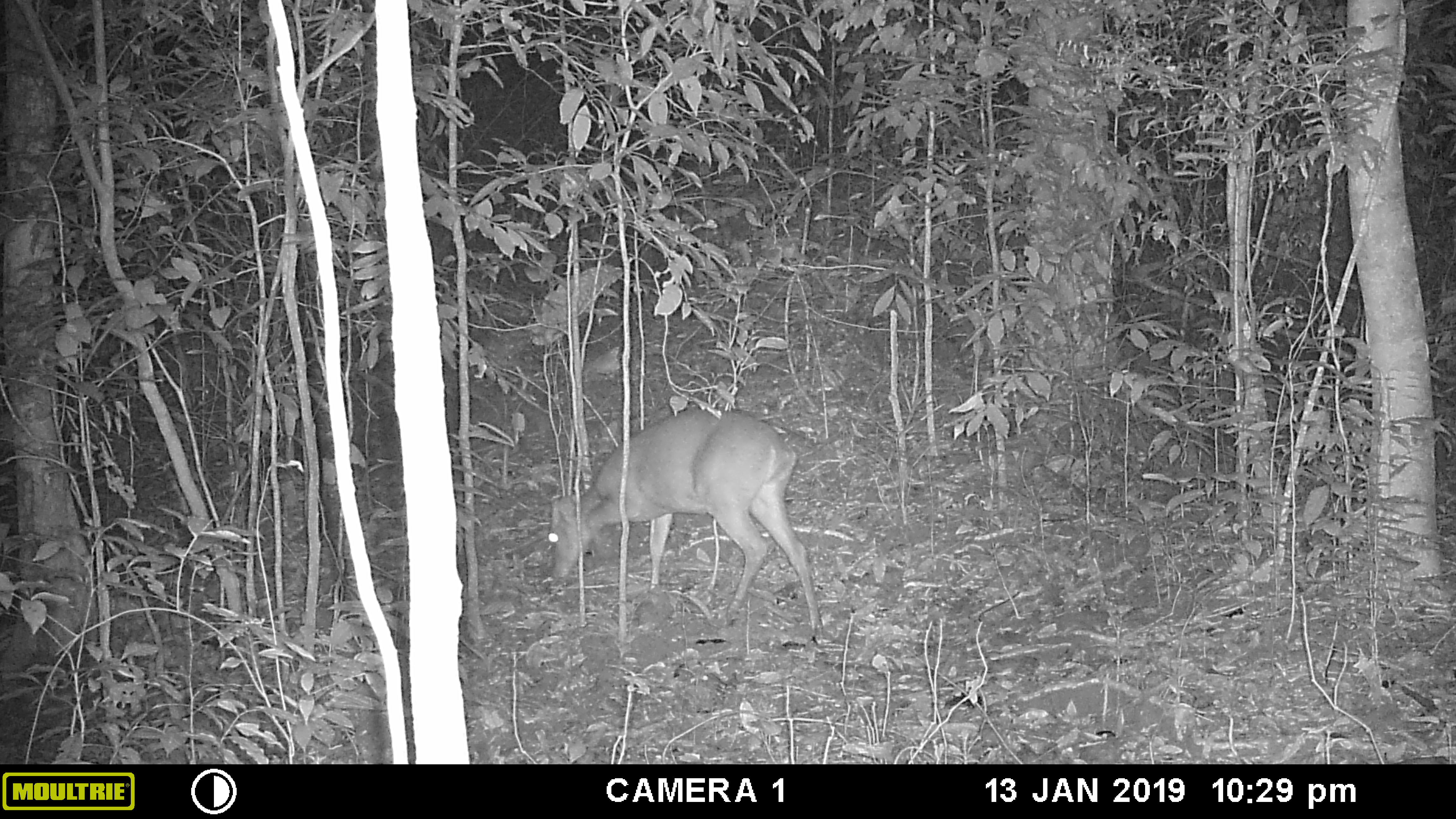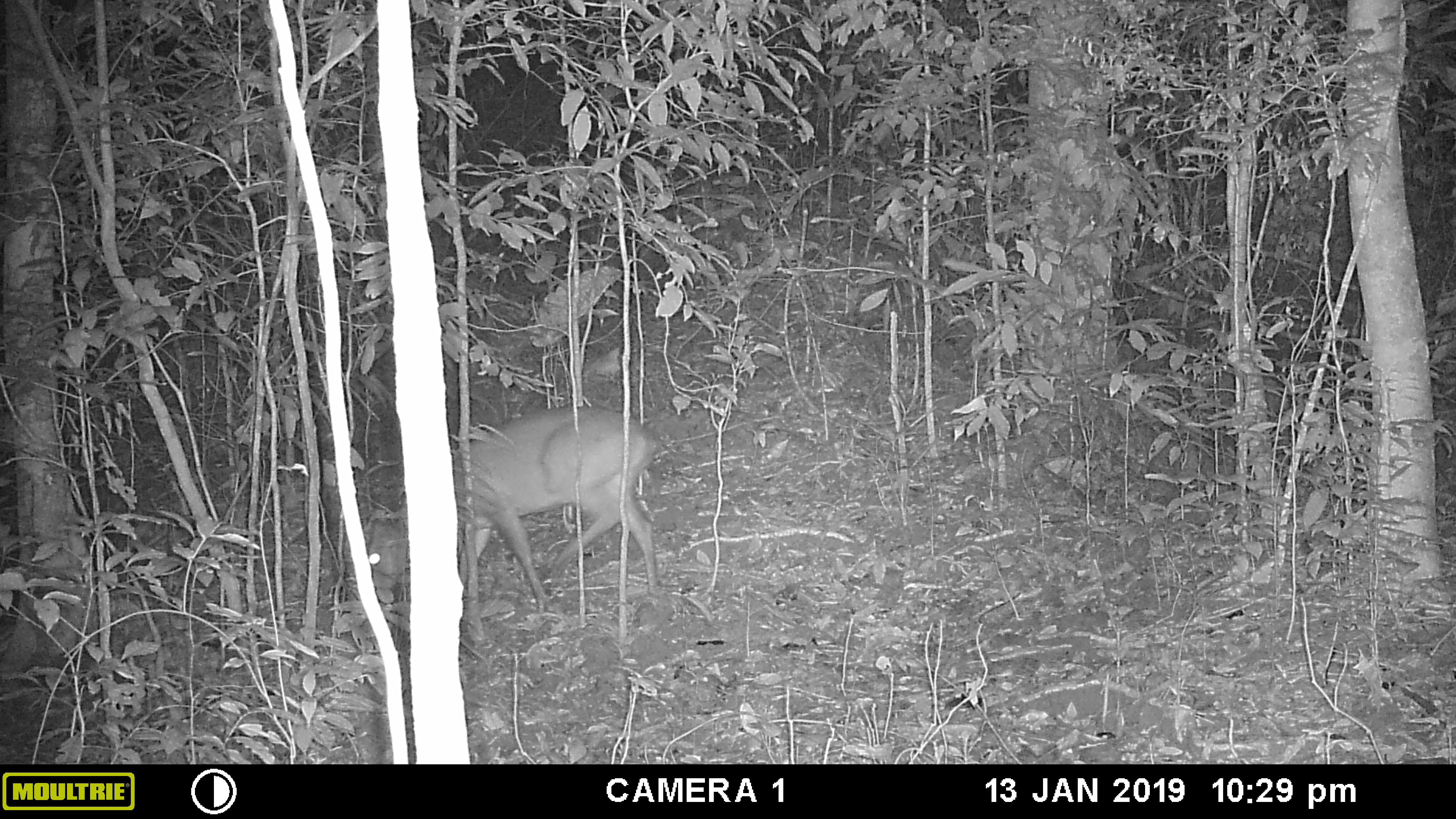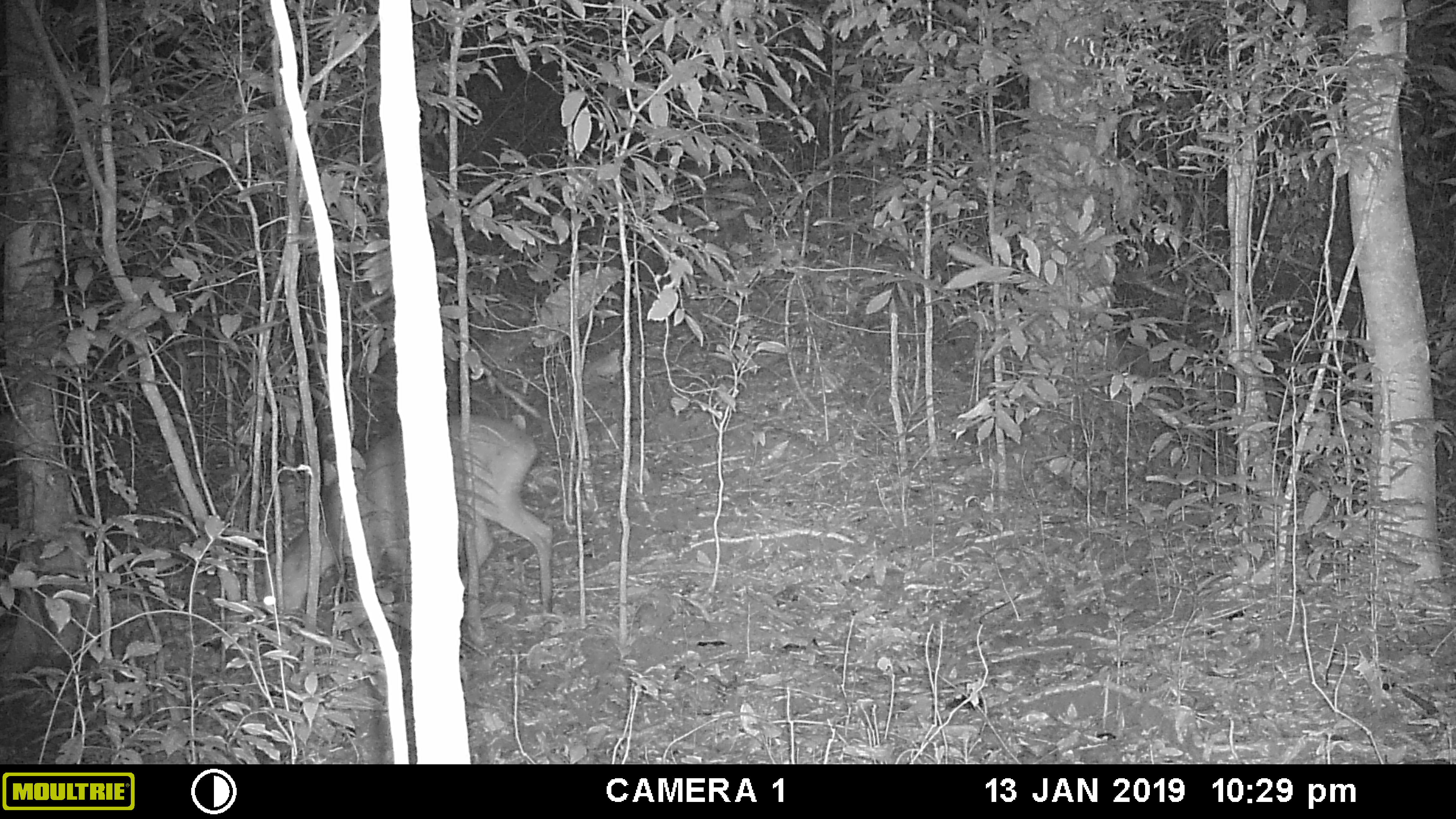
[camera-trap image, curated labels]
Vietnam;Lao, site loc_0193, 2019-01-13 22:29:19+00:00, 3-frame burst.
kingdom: Animalia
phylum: Chordata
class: Mammalia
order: Artiodactyla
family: Cervidae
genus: Muntiacus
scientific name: Muntiacus vuquangensis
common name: large-antlered muntjac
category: large antlered muntjac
Large antlered muntjac (large-antlered muntjac) (Muntiacus vuquangensis). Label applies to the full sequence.